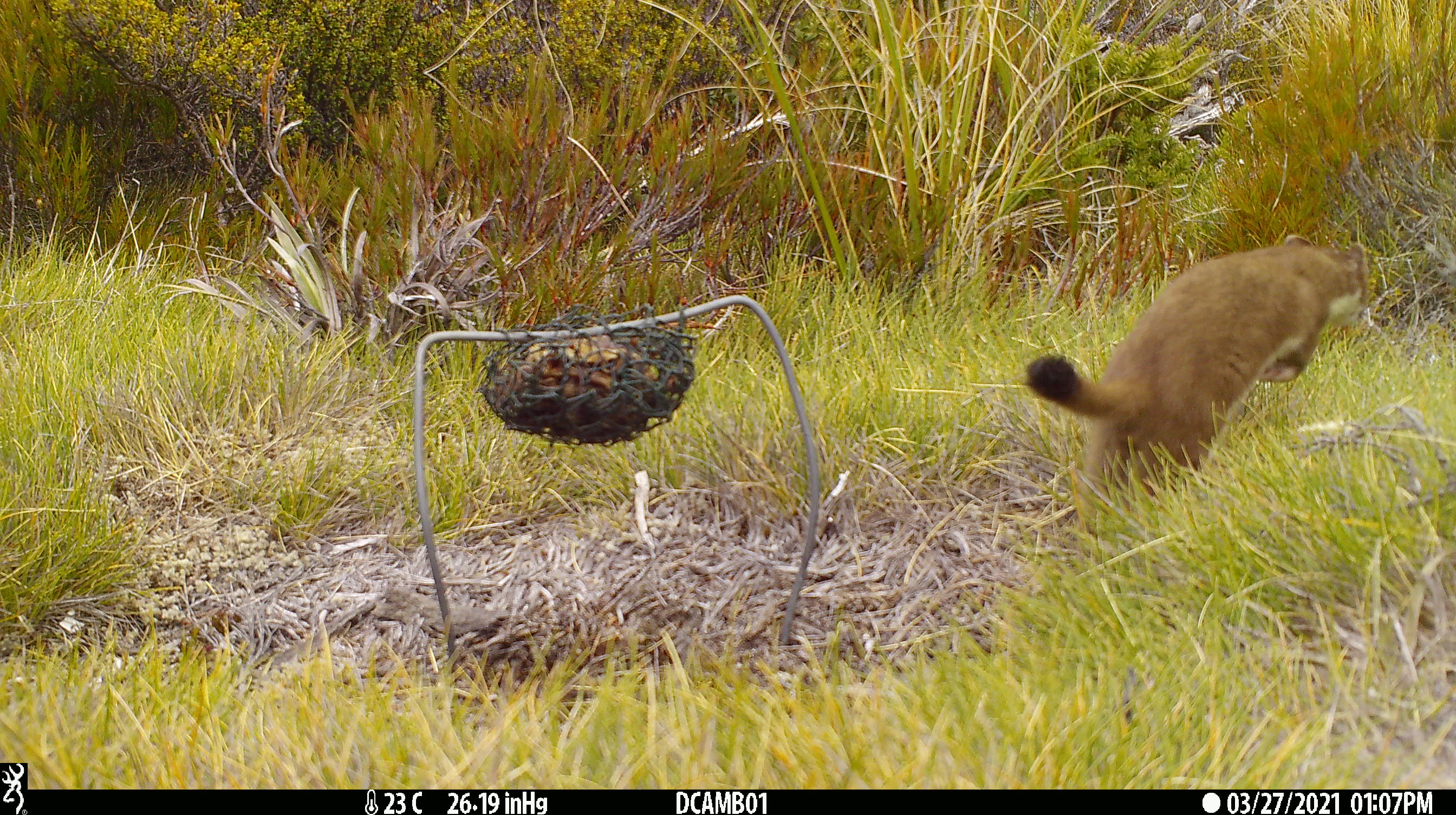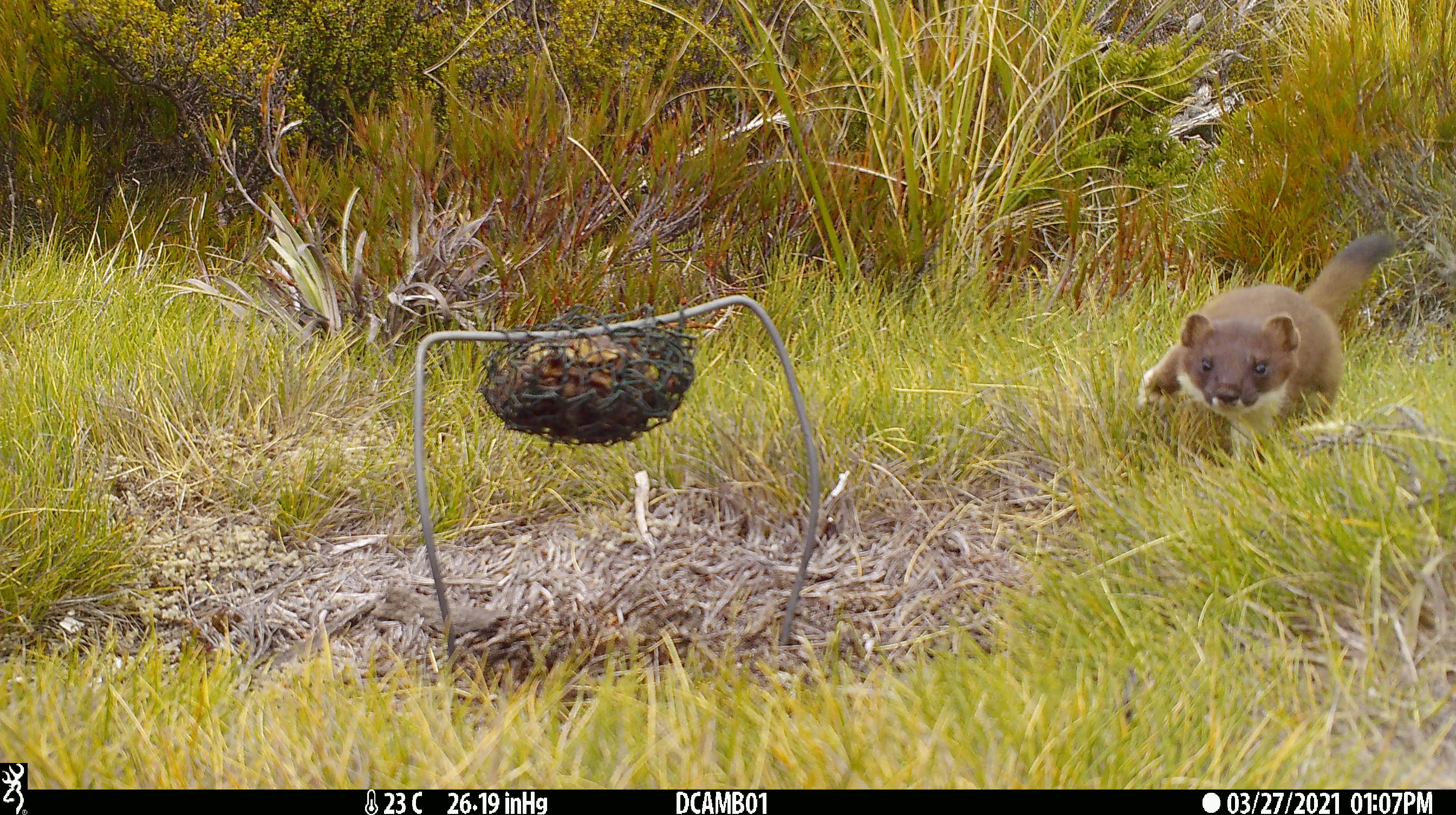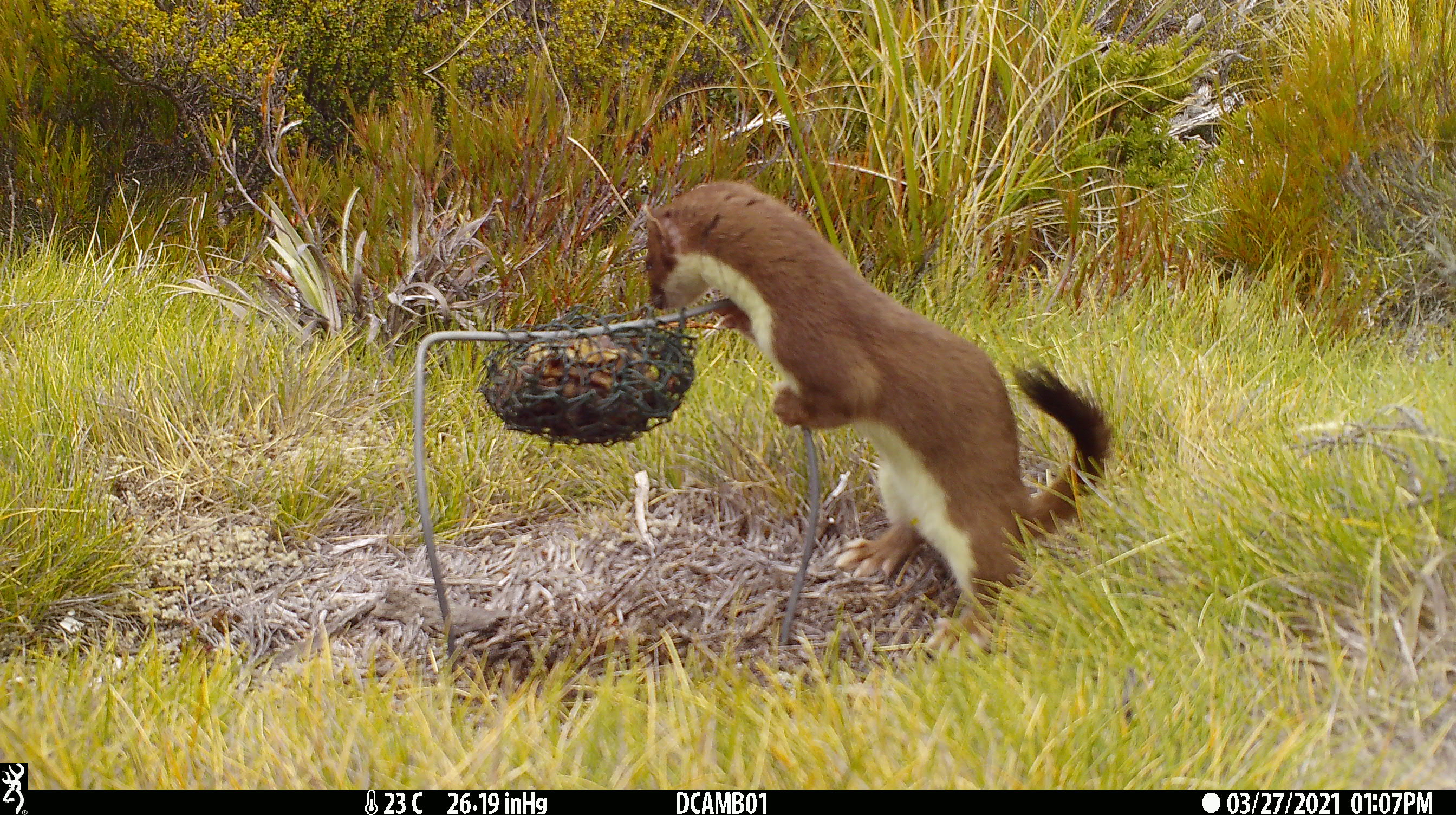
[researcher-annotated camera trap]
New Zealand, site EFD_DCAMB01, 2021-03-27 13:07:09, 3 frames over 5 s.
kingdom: Animalia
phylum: Chordata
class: Mammalia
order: Carnivora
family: Mustelidae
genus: Mustela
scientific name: Mustela erminea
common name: stoat